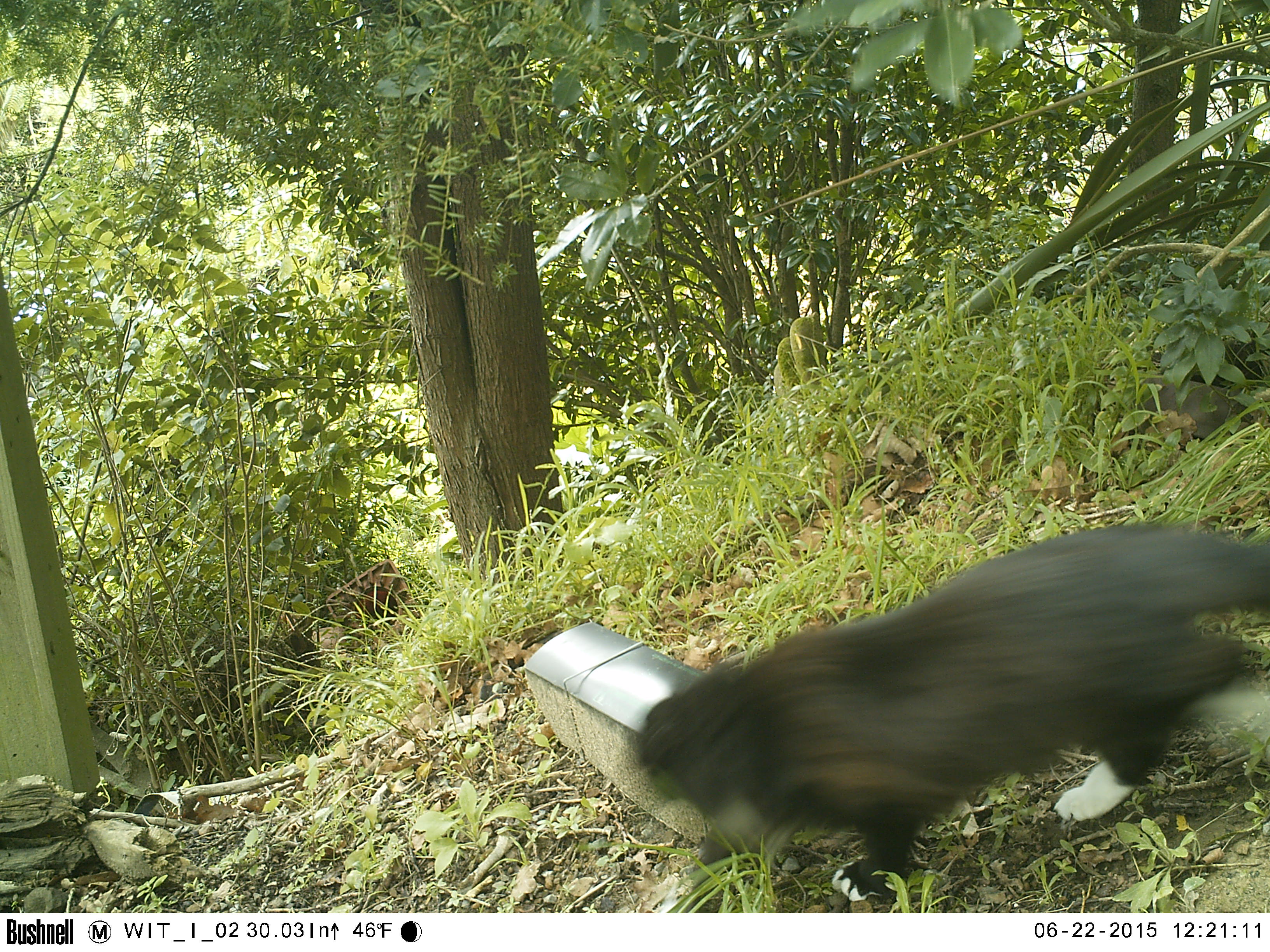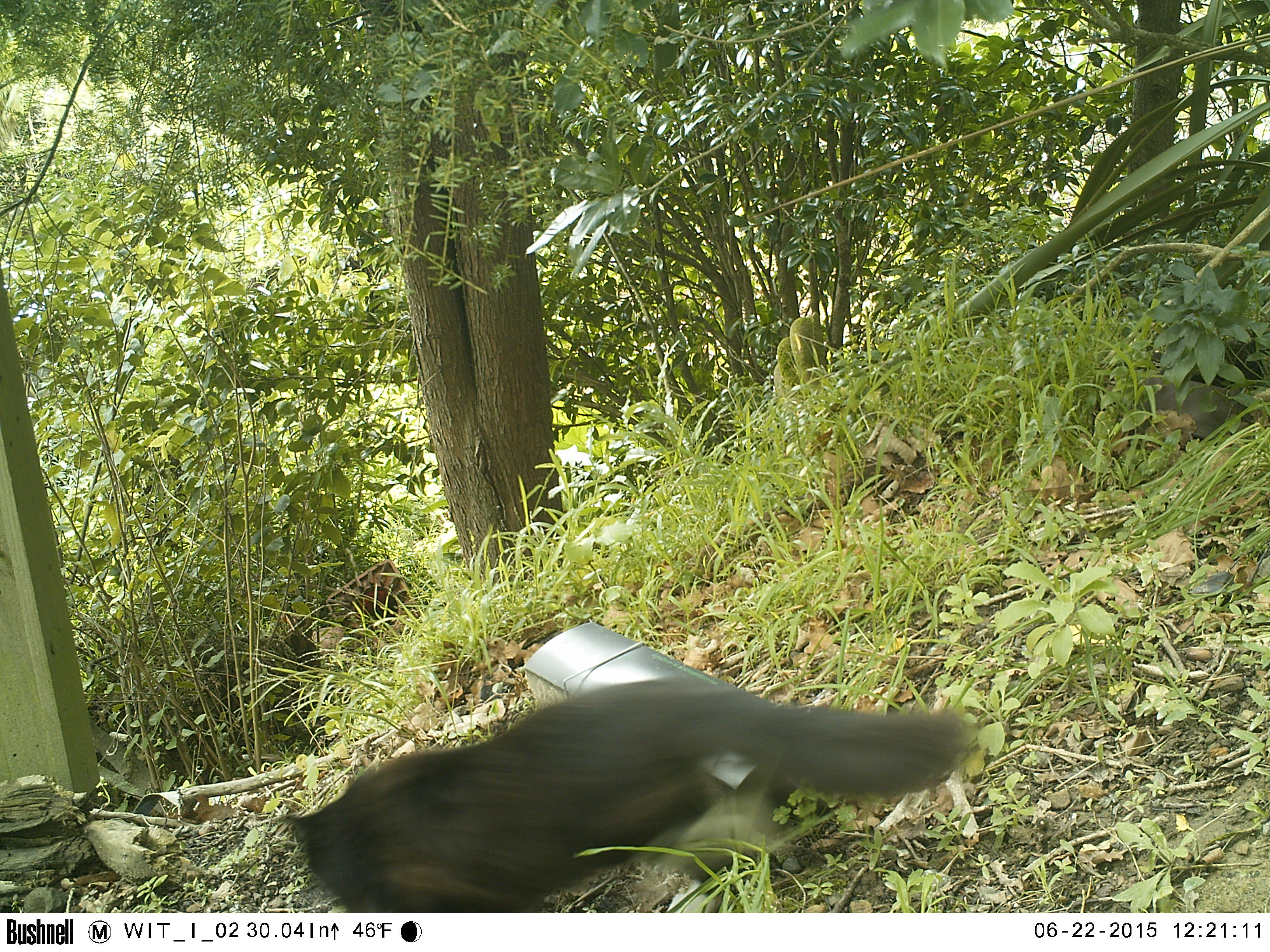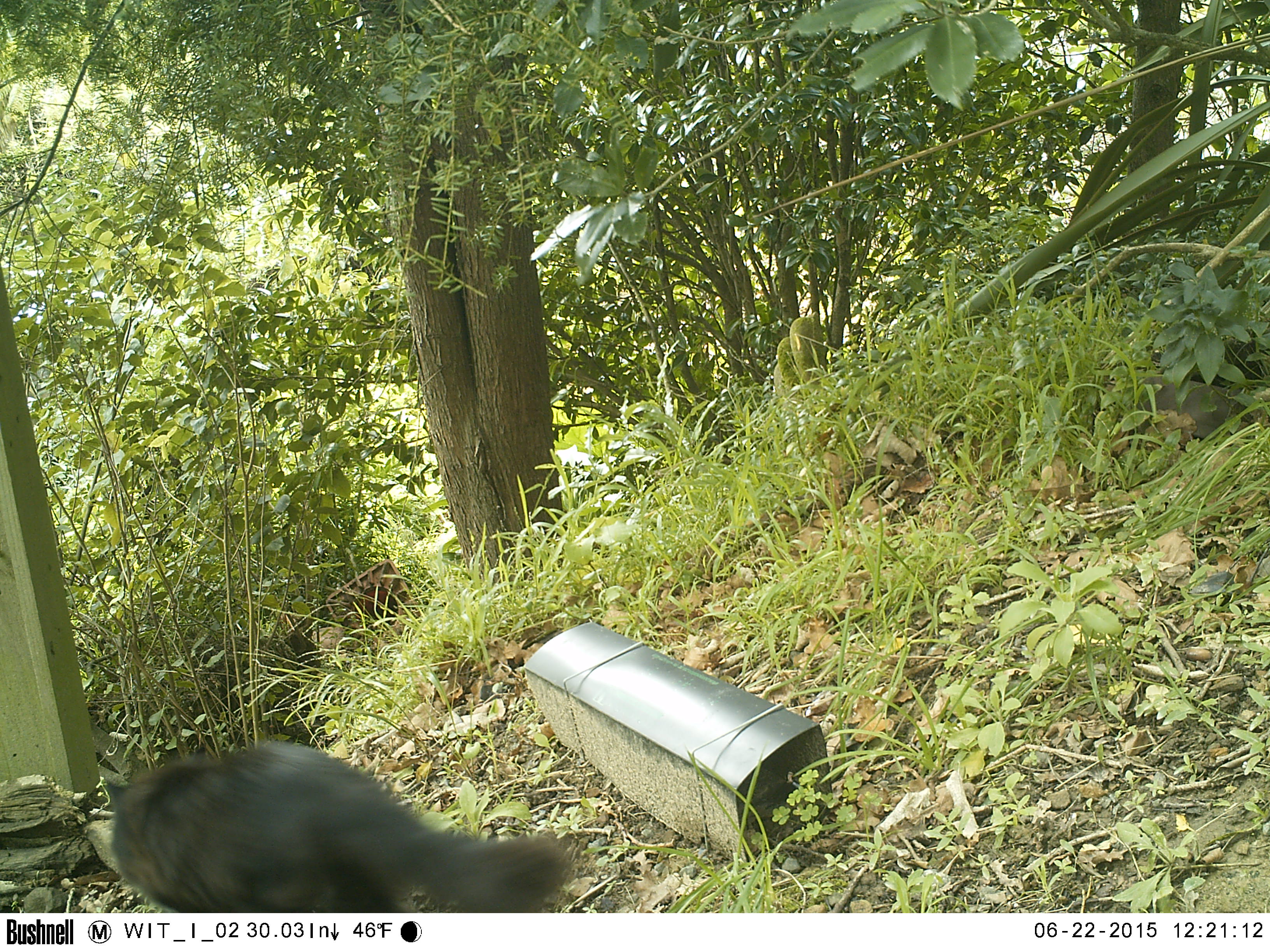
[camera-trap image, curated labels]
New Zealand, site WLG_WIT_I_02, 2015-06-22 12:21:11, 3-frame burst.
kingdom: Animalia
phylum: Chordata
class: Mammalia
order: Carnivora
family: Felidae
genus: Felis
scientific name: Felis catus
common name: domestic cat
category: cat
Cat (domestic cat) (Felis catus).